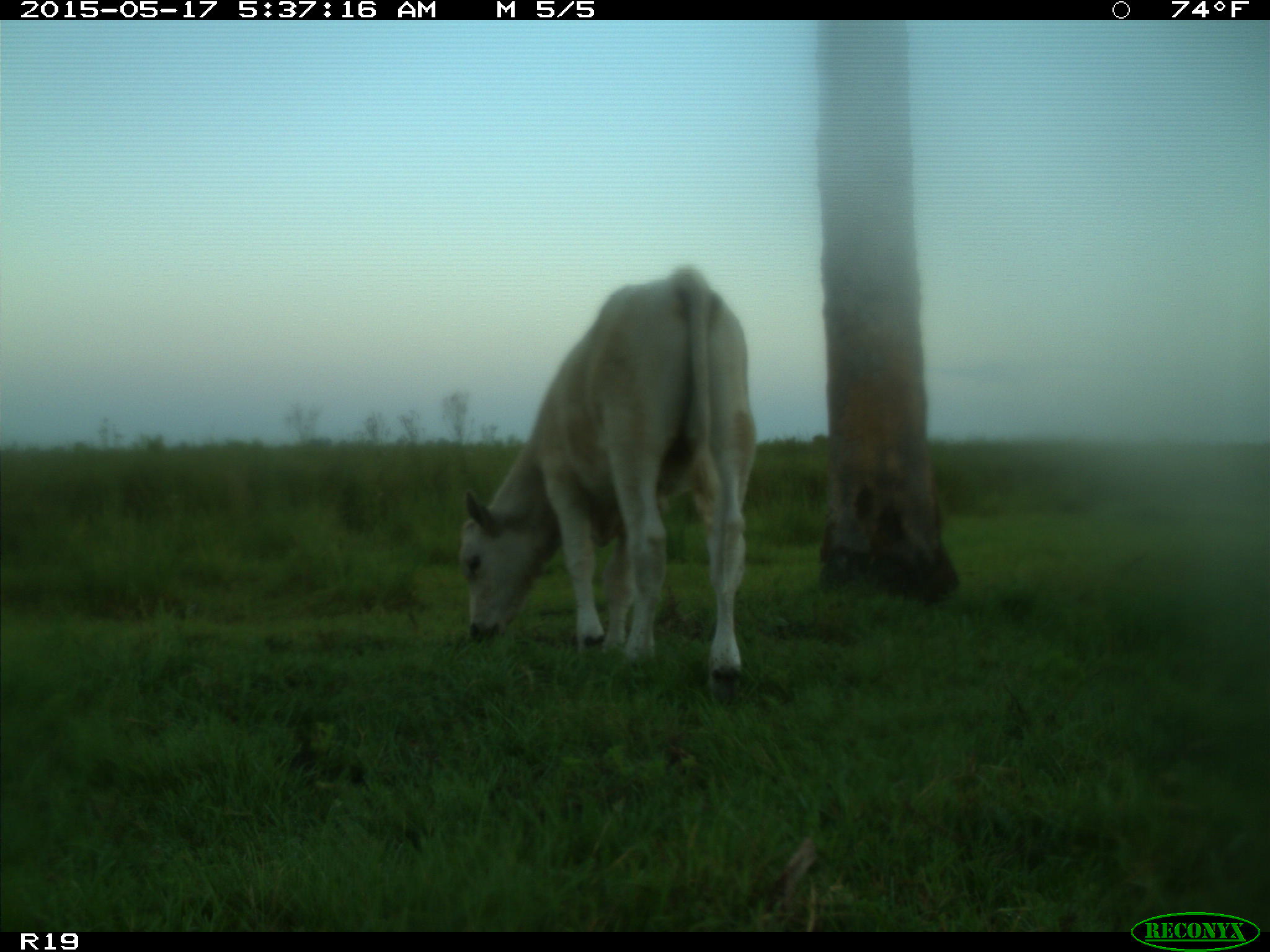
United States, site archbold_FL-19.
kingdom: Animalia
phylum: Chordata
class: Mammalia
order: Artiodactyla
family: Bovidae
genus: Bos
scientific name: Bos taurus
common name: domestic cow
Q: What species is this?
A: Bos taurus (domestic cow).